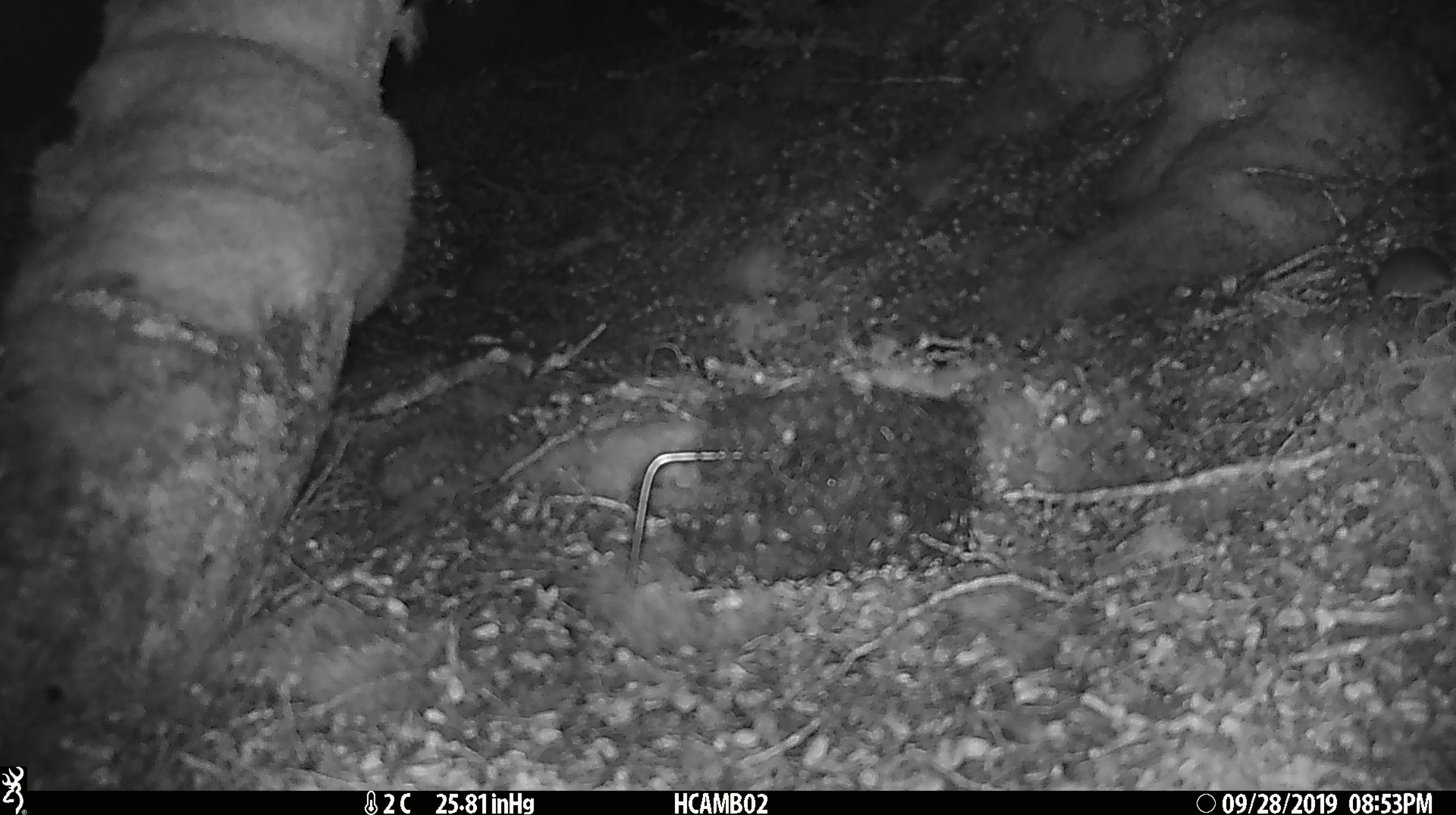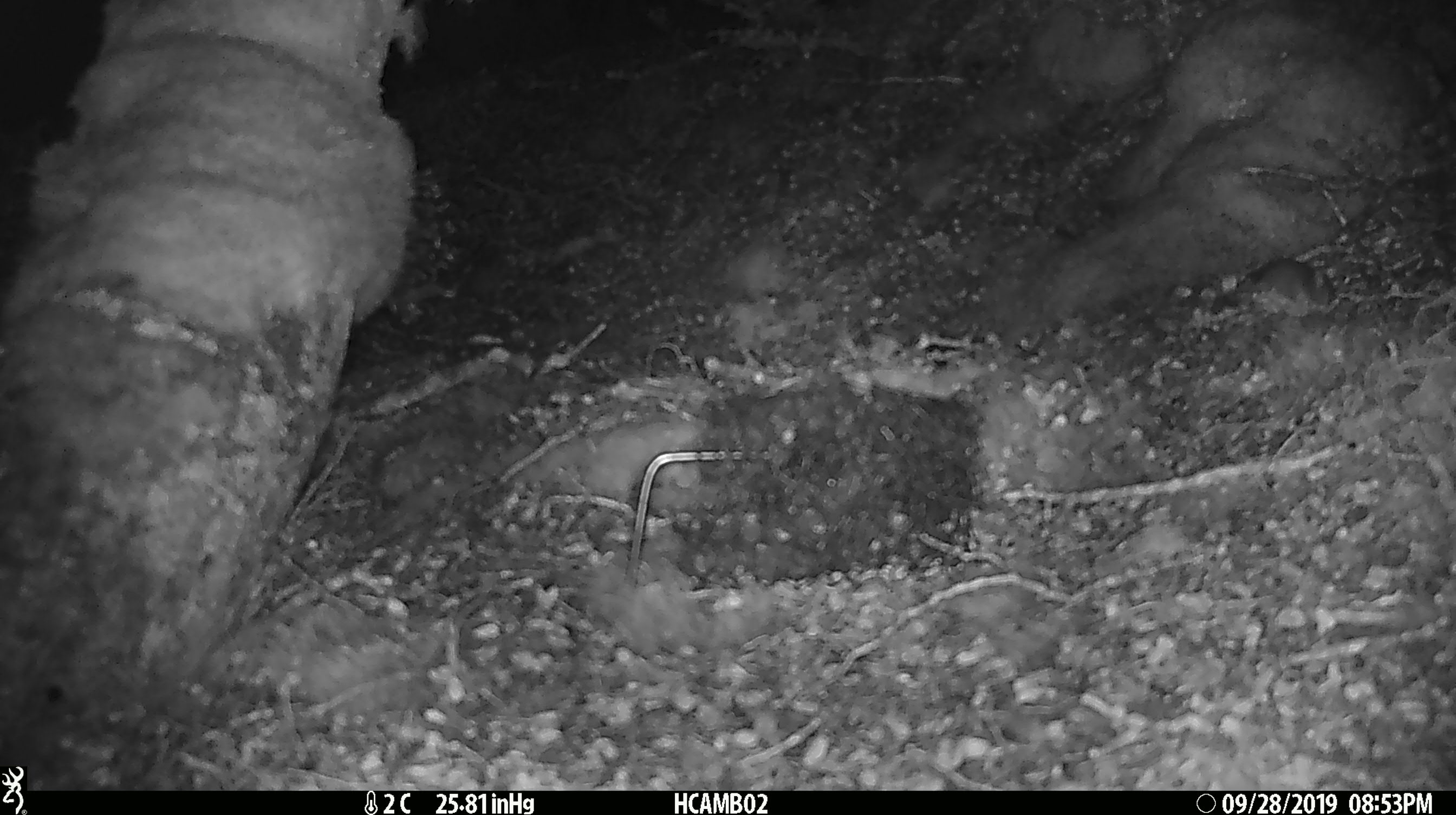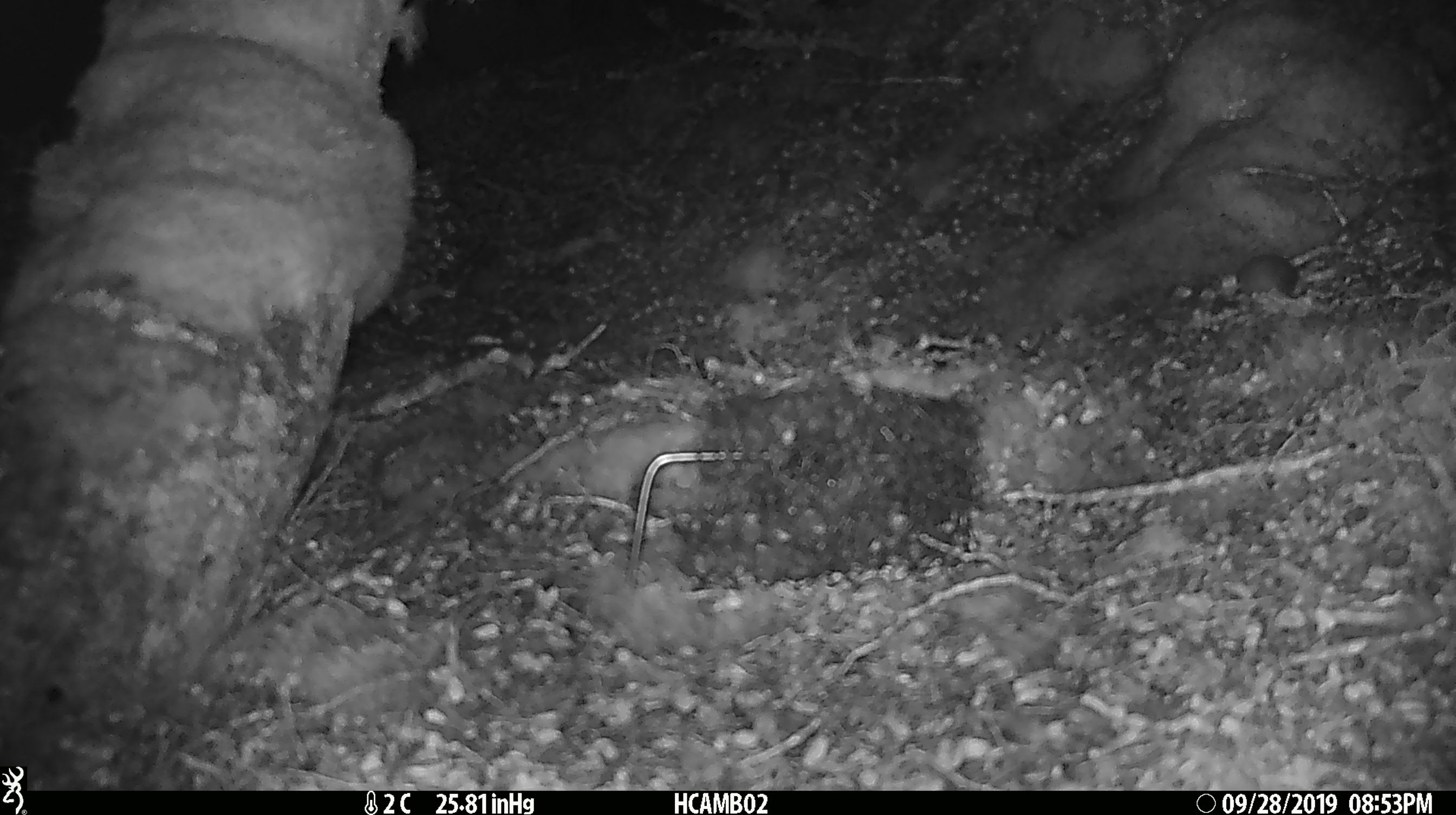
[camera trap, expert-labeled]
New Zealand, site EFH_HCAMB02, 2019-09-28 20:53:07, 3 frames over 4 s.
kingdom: Animalia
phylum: Chordata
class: Mammalia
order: Rodentia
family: Muridae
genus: Mus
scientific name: Mus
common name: mouse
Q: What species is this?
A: Mouse (Mus).